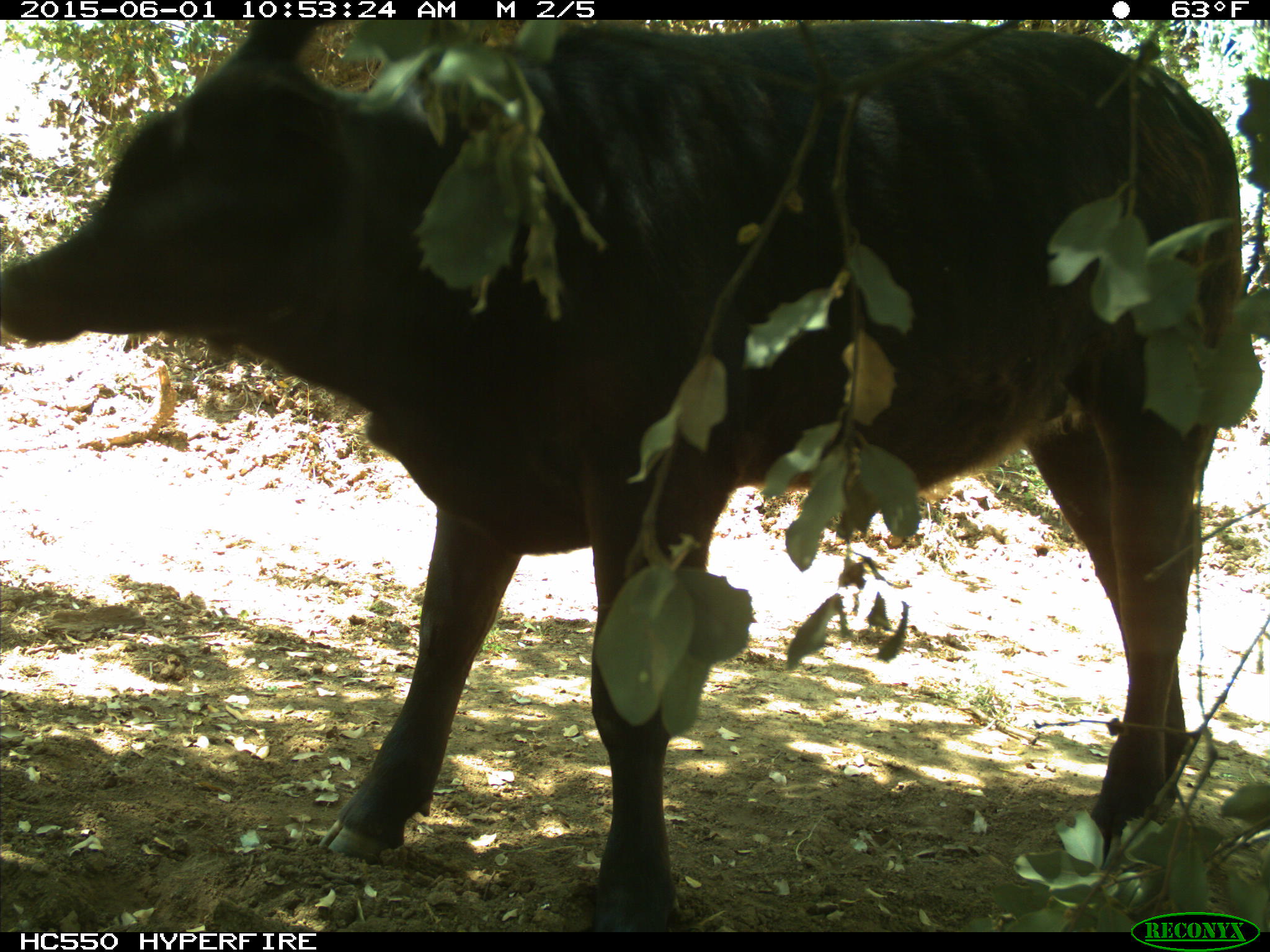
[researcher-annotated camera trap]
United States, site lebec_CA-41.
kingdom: Animalia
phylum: Chordata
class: Mammalia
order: Artiodactyla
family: Bovidae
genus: Bos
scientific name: Bos taurus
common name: domestic cow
Bos taurus (domestic cow).